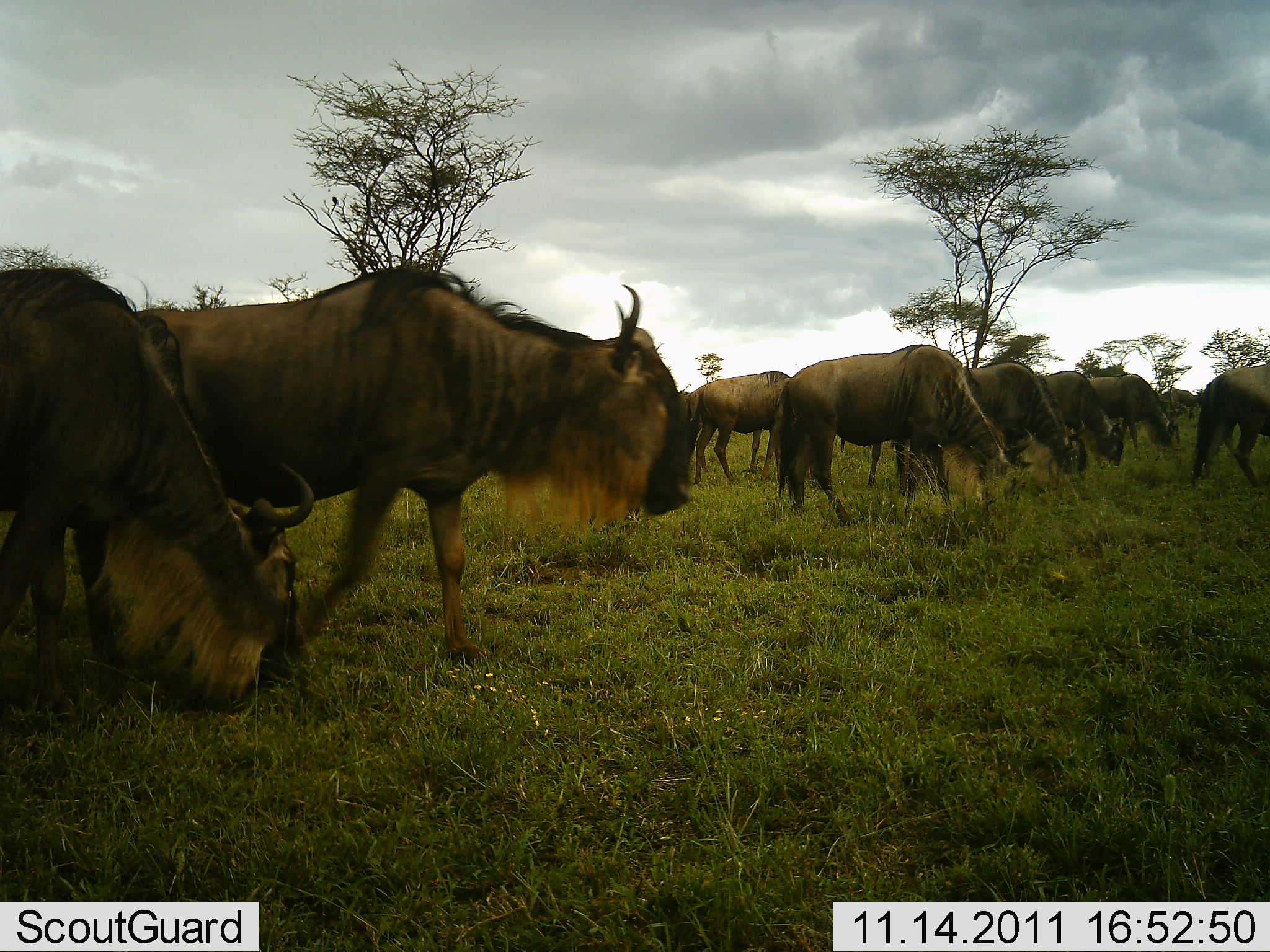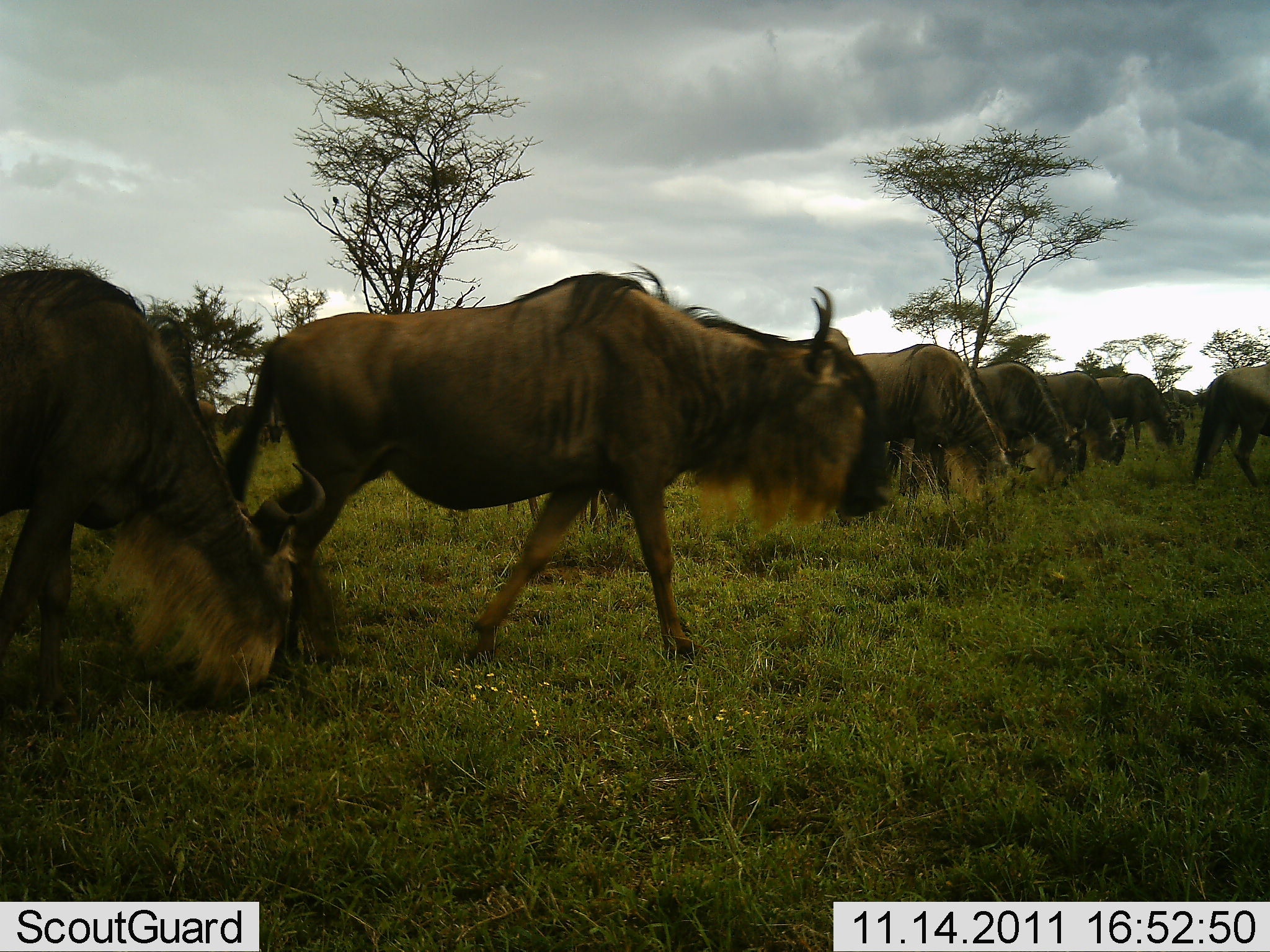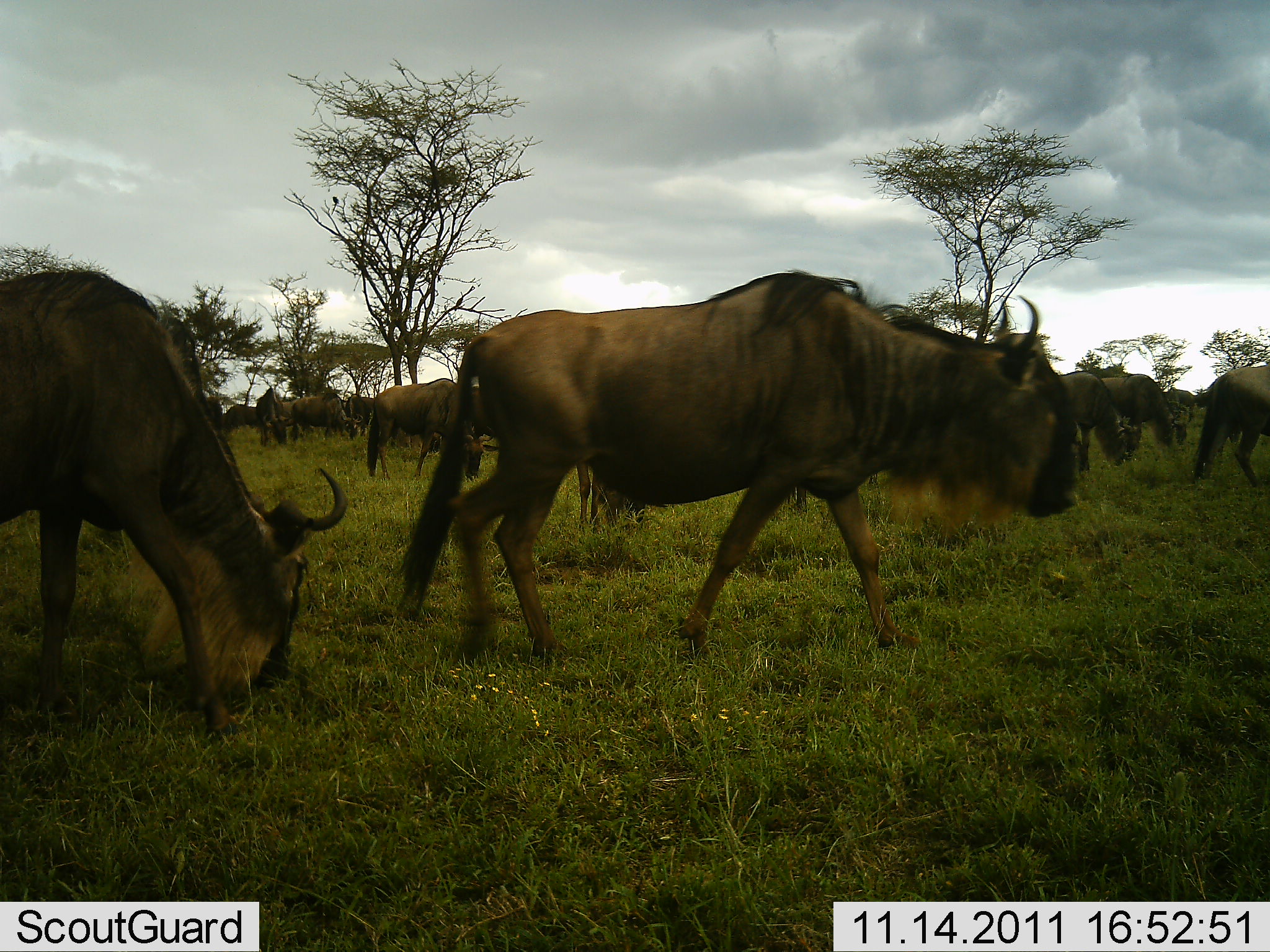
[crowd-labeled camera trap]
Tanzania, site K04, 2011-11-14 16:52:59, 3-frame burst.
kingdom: Animalia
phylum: Chordata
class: Mammalia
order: Artiodactyla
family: Bovidae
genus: Connochaetes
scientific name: Connochaetes taurinus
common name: blue wildebeest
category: wildebeest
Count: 11-50.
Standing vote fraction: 25%.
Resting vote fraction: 0%.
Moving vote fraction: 100%.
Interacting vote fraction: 8%.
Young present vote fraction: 0%.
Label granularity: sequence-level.